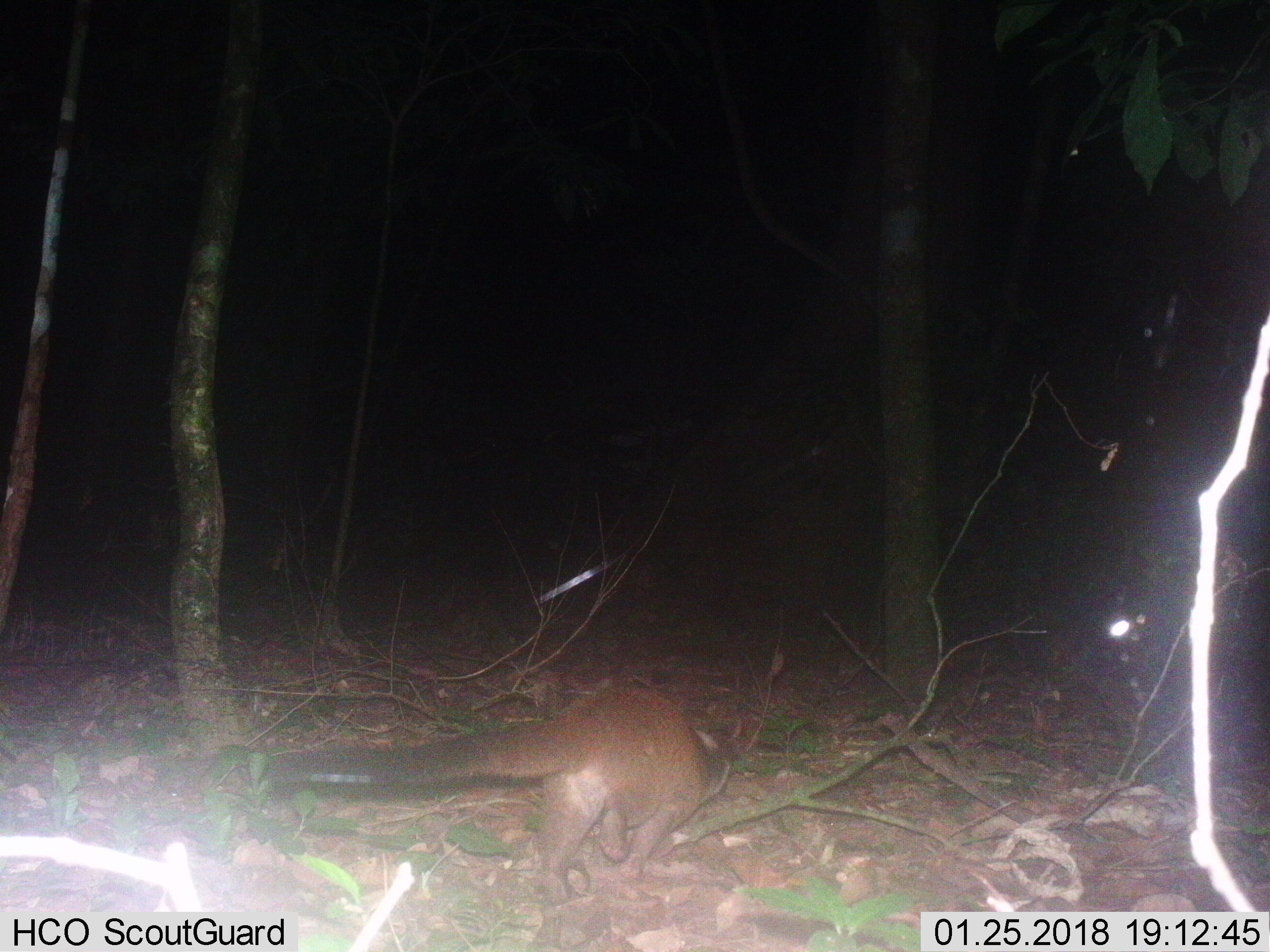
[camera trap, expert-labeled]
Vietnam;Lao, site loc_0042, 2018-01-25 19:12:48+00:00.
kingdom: Animalia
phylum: Chordata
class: Mammalia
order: Carnivora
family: Viverridae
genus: Paguma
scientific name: Paguma larvata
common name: masked palm civet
Masked palm civet (Paguma larvata). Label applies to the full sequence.